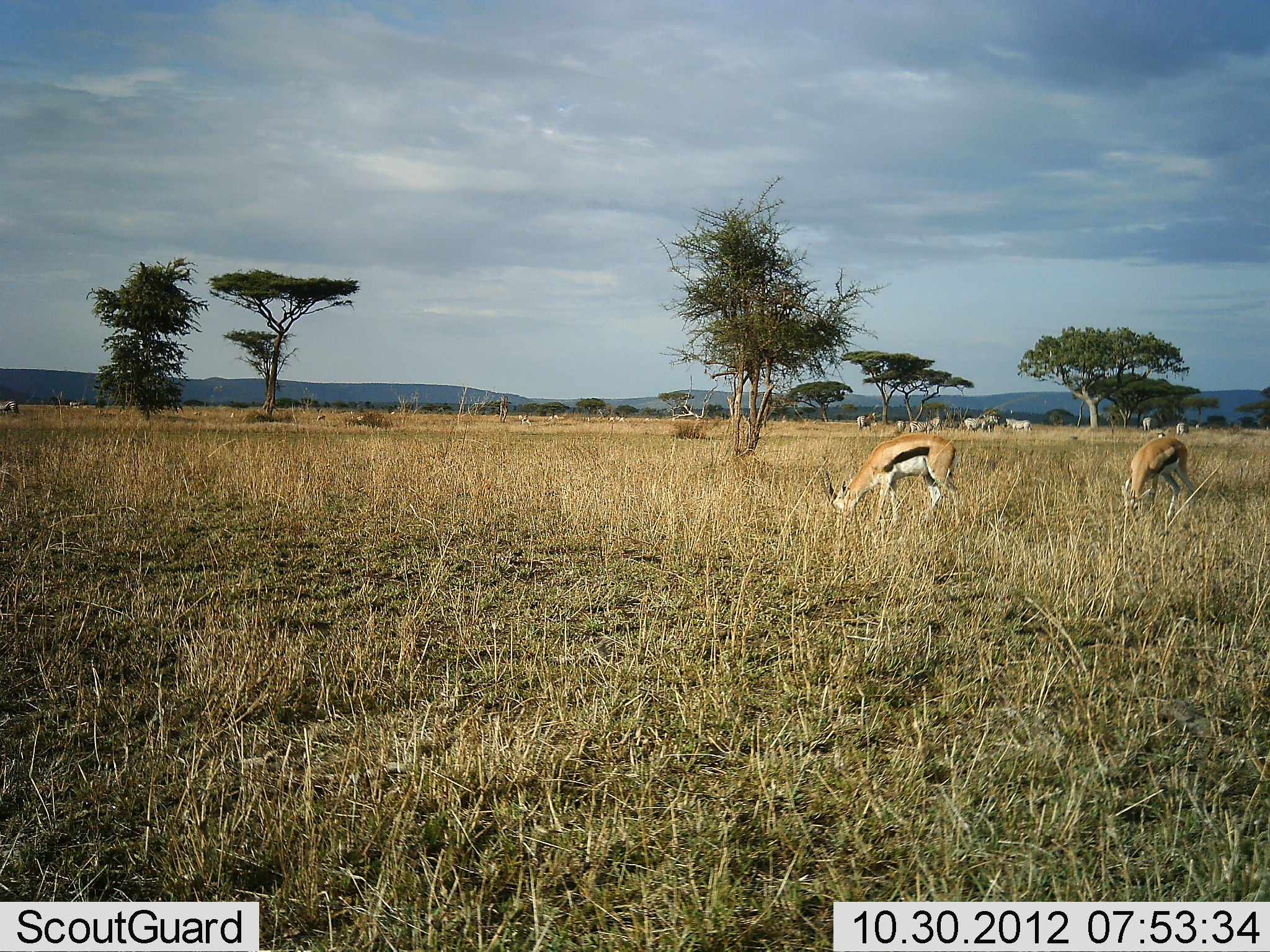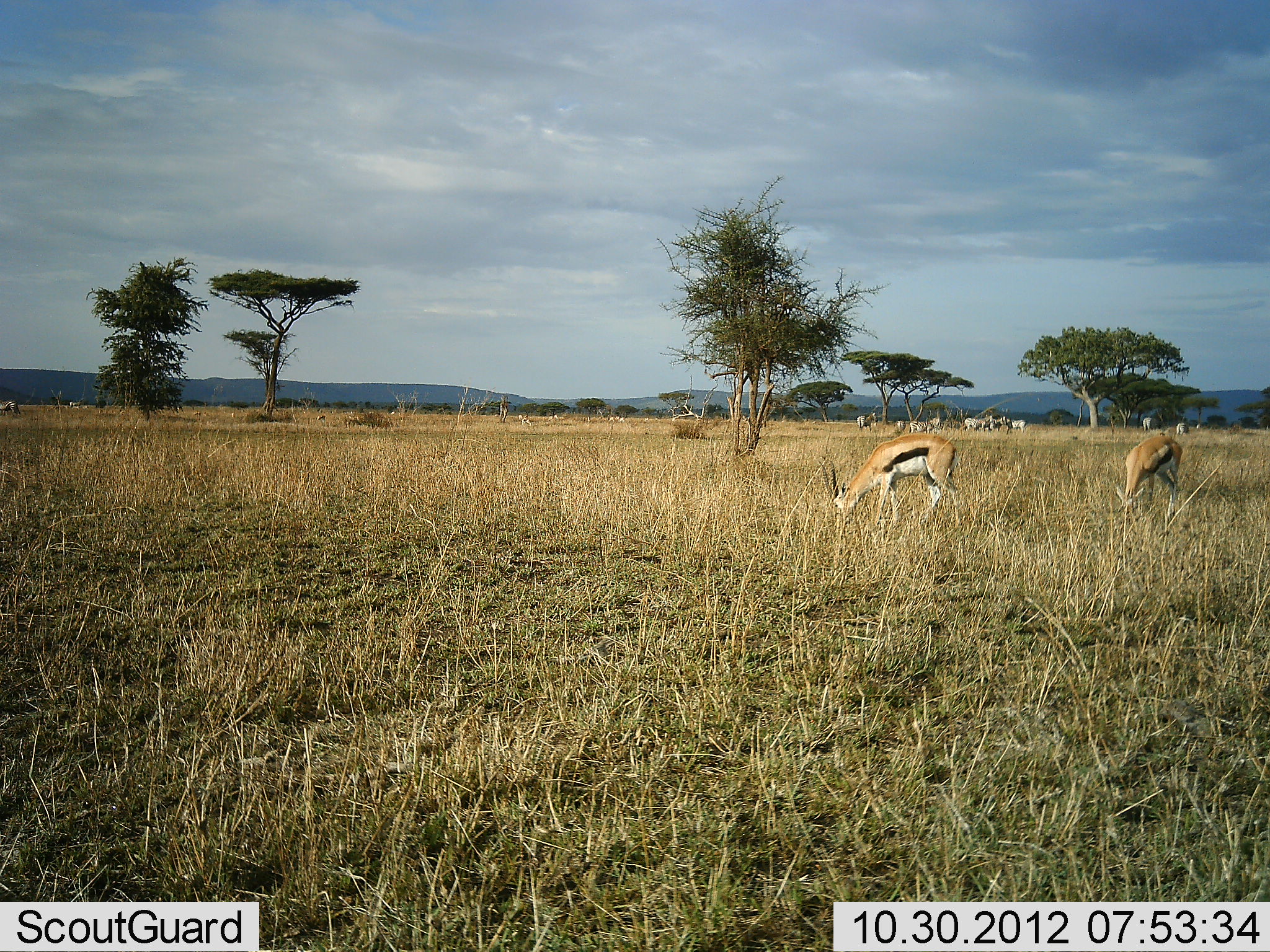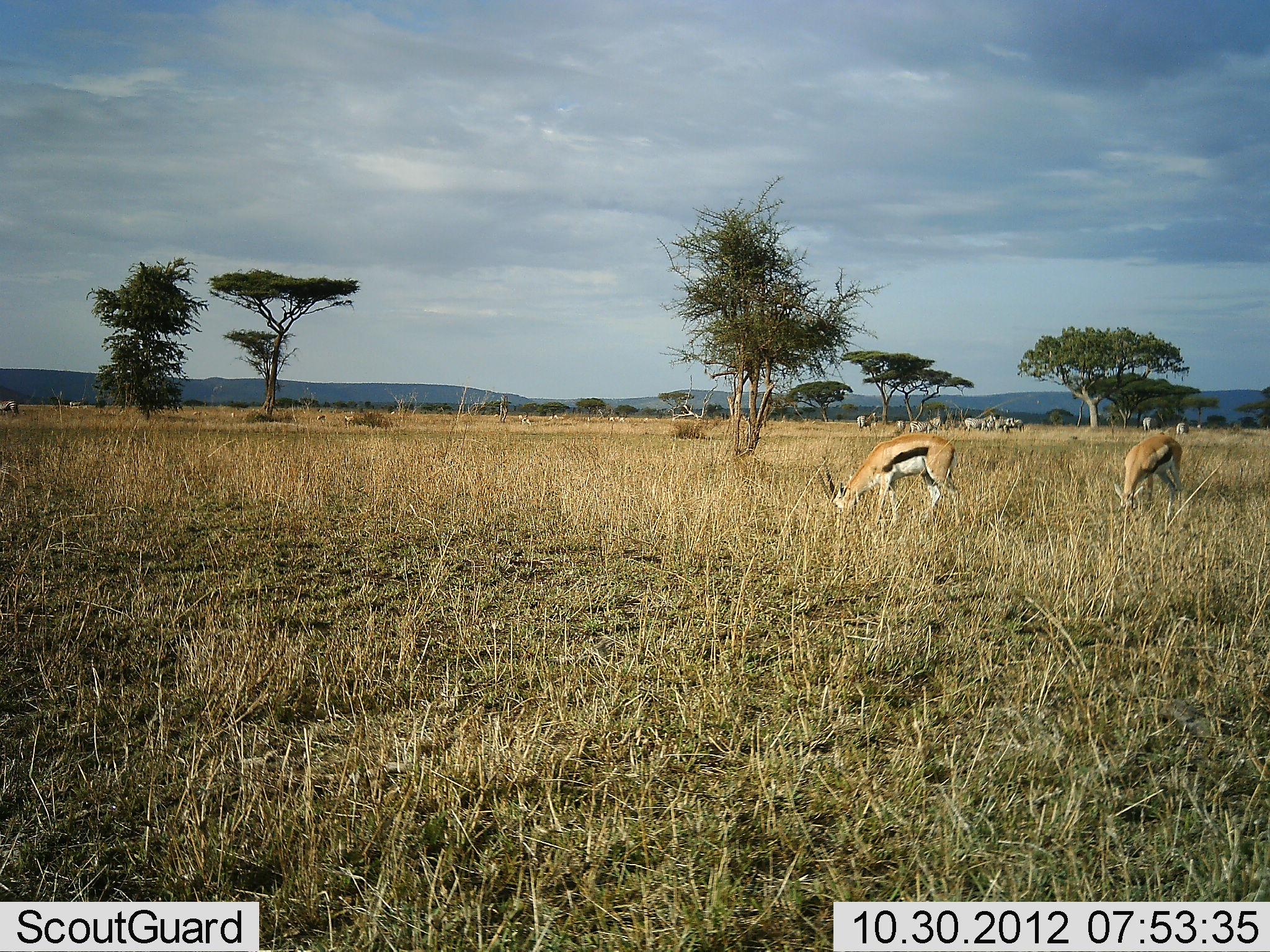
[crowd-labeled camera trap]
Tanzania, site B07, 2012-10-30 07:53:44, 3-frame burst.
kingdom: Animalia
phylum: Chordata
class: Mammalia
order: Artiodactyla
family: Bovidae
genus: Eudorcas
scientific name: Eudorcas thomsonii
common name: thomson's gazelle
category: gazellethomsons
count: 2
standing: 24%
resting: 0%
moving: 18%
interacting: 0%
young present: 0%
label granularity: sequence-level